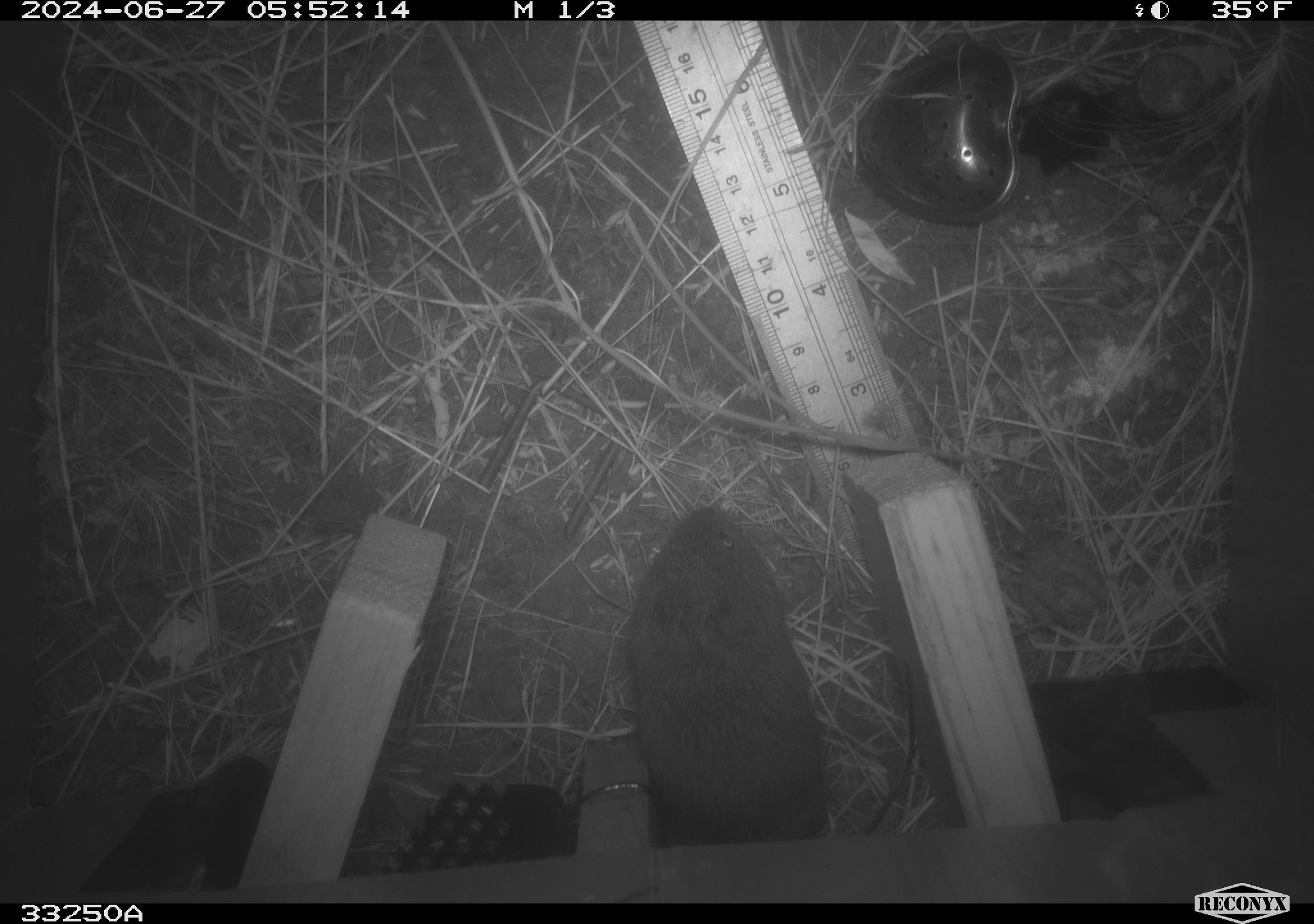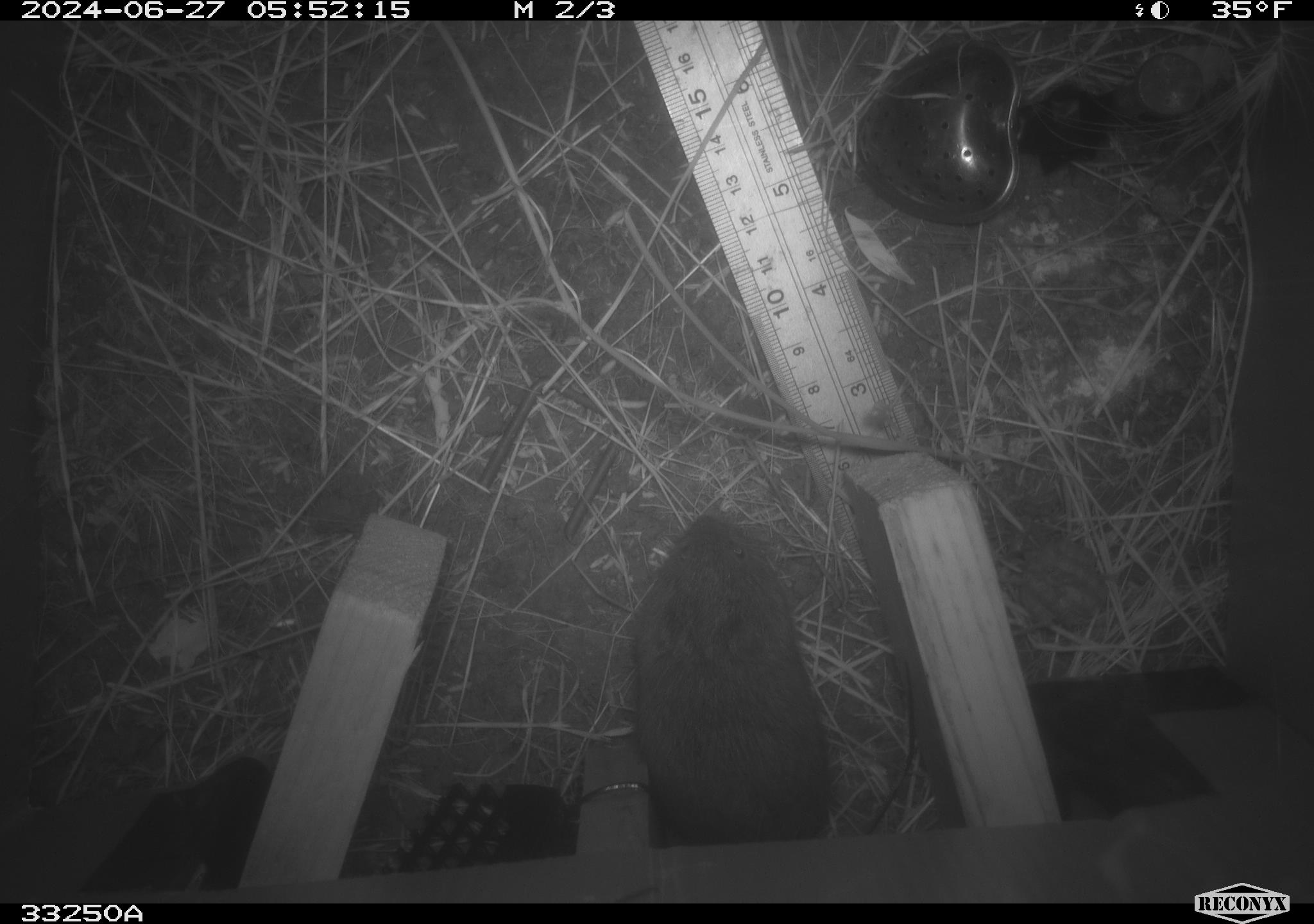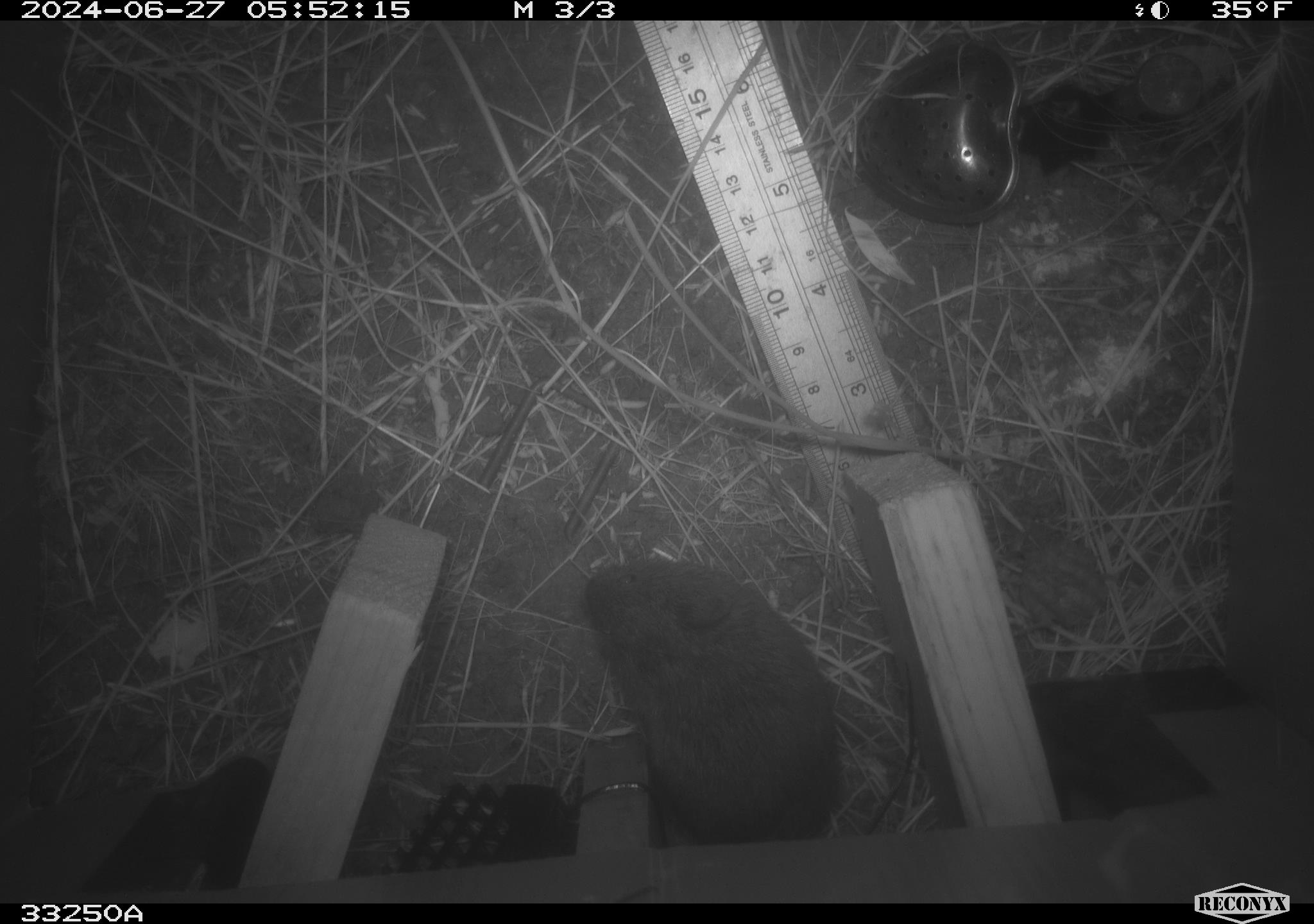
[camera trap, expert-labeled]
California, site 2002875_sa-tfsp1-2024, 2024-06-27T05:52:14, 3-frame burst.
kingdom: Animalia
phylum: Chordata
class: Mammalia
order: Rodentia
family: Cricetidae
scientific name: Arvicolinae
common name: voles, lemmings, and muskrats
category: arvicolinae subfamily